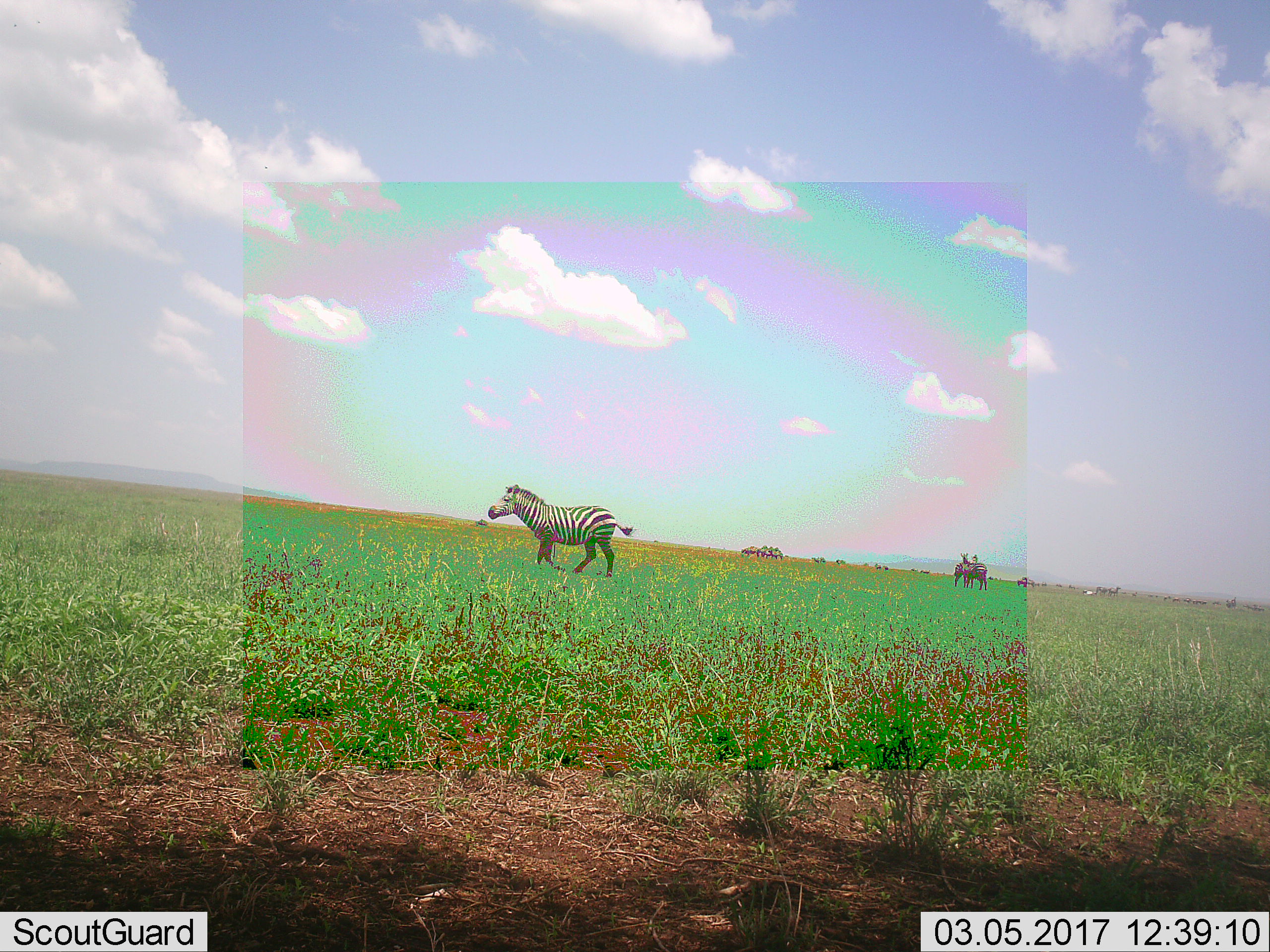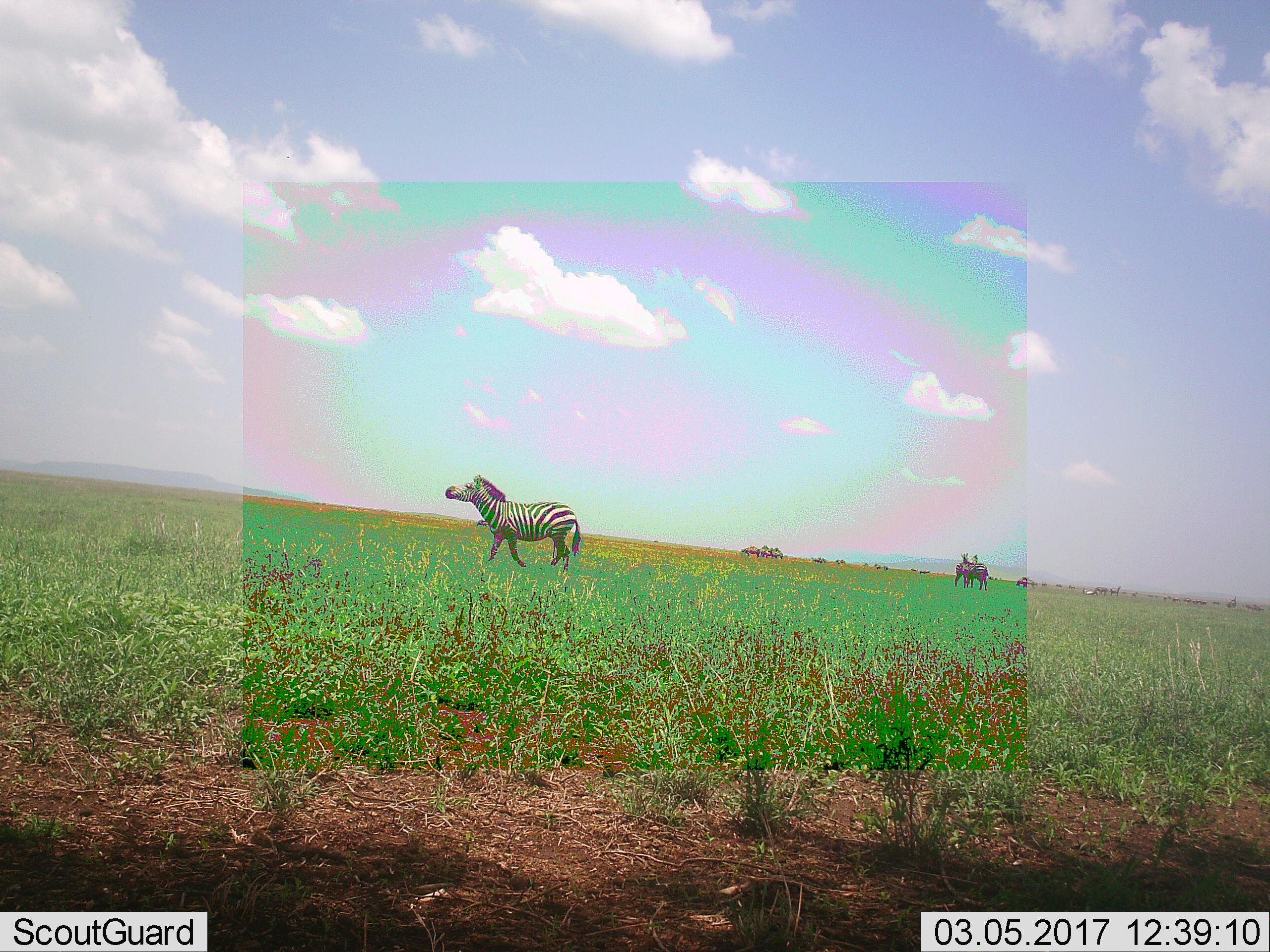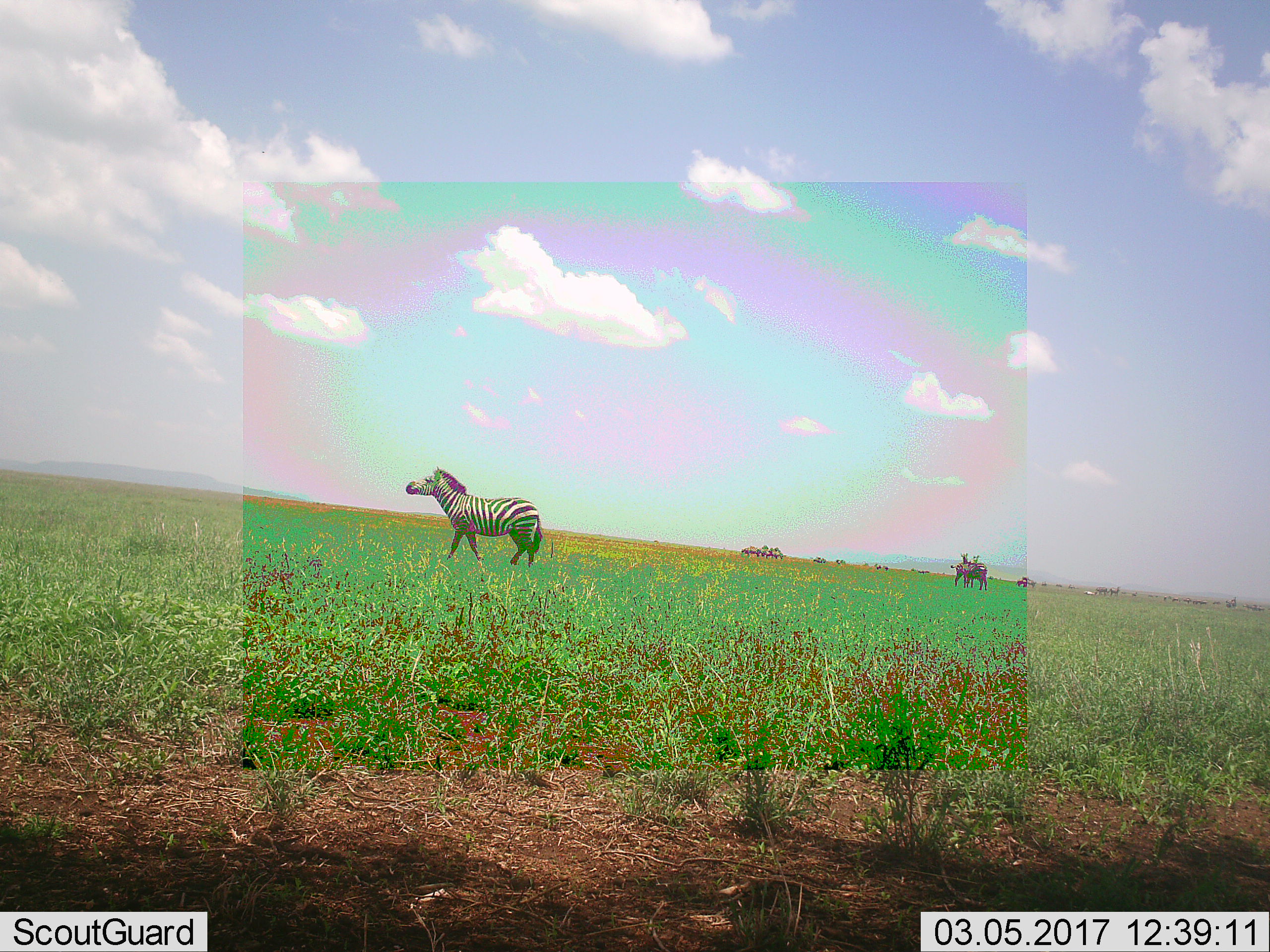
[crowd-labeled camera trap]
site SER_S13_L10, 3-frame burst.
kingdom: Animalia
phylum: Chordata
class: Mammalia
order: Perissodactyla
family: Equidae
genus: Equus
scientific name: Equus quagga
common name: plains zebra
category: zebraplains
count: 11-50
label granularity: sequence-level